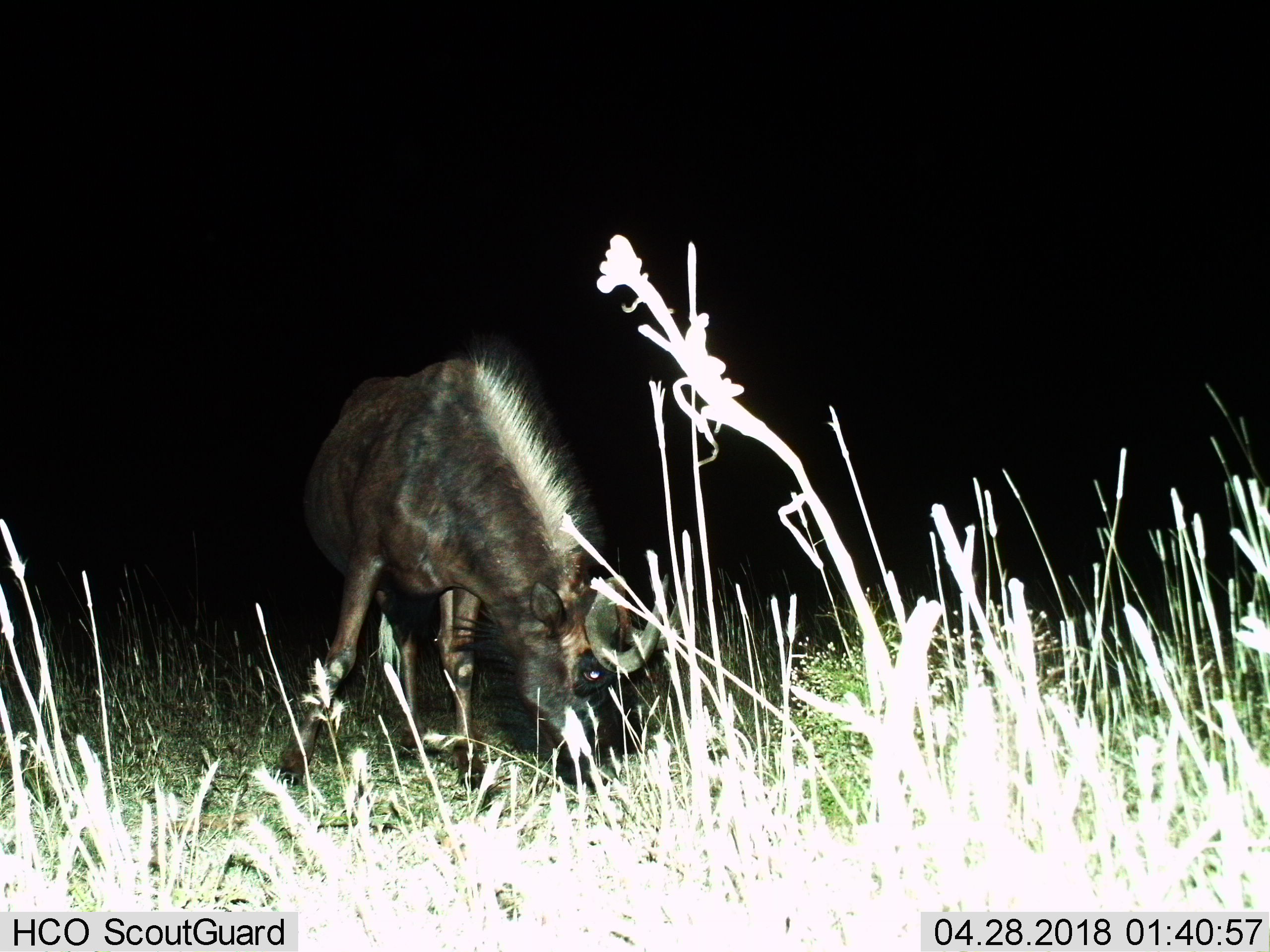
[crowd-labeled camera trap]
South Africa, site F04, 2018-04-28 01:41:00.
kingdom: Animalia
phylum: Chordata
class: Mammalia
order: Artiodactyla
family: Bovidae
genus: Connochaetes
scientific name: Connochaetes gnou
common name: black wildebeest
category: wildebeestblack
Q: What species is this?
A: Wildebeestblack (black wildebeest) (Connochaetes gnou).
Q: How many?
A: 1.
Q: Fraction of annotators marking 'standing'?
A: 0%.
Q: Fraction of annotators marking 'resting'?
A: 0%.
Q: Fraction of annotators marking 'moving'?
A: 0%.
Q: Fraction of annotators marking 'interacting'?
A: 0%.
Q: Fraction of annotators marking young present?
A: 0%.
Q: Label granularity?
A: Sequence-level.